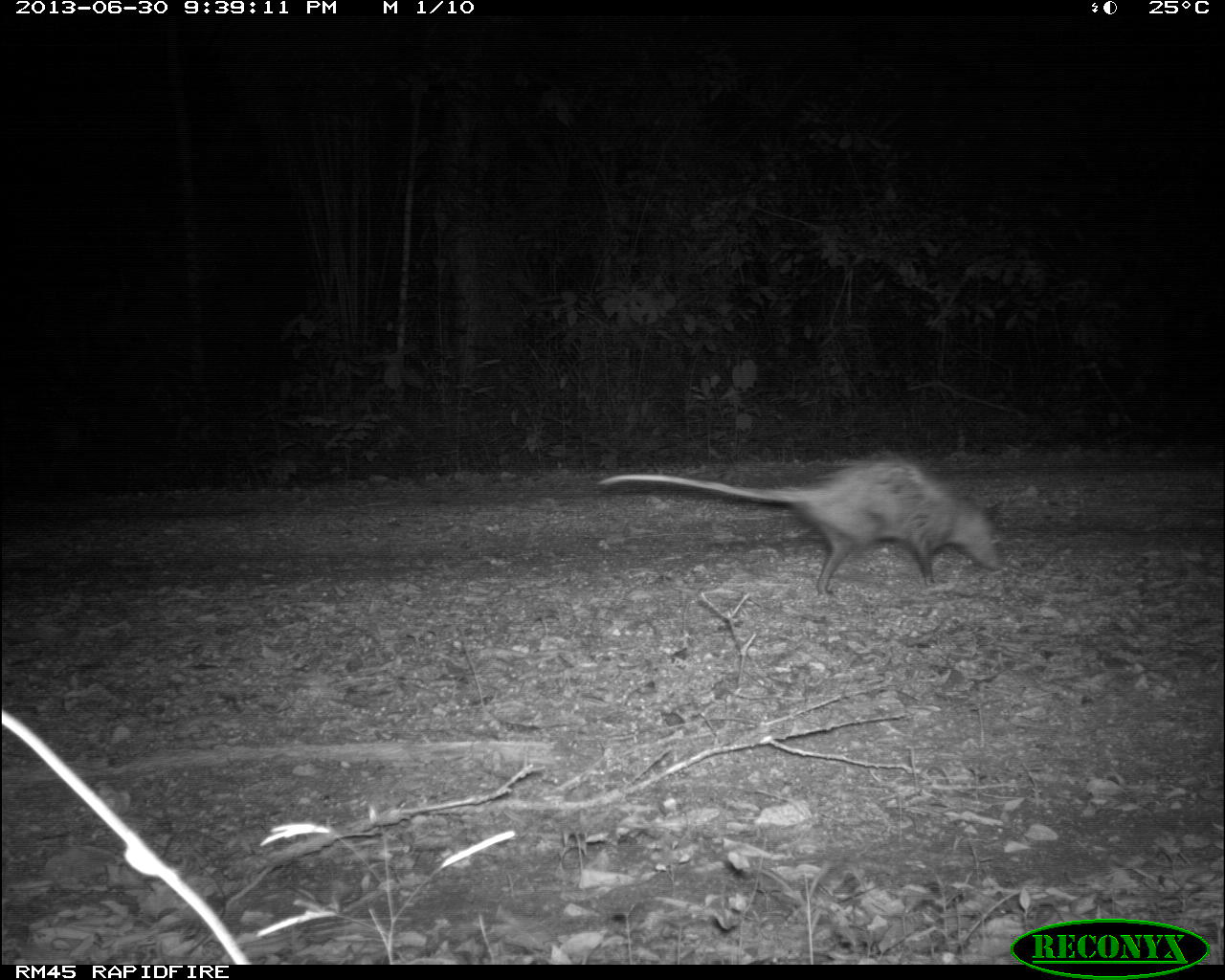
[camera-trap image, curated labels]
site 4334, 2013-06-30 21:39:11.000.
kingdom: Animalia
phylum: Chordata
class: Mammalia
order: Didelphimorphia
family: Didelphidae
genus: Didelphis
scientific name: Didelphis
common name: american opossums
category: didelphis sp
Didelphis sp (american opossums) (Didelphis), count 1.